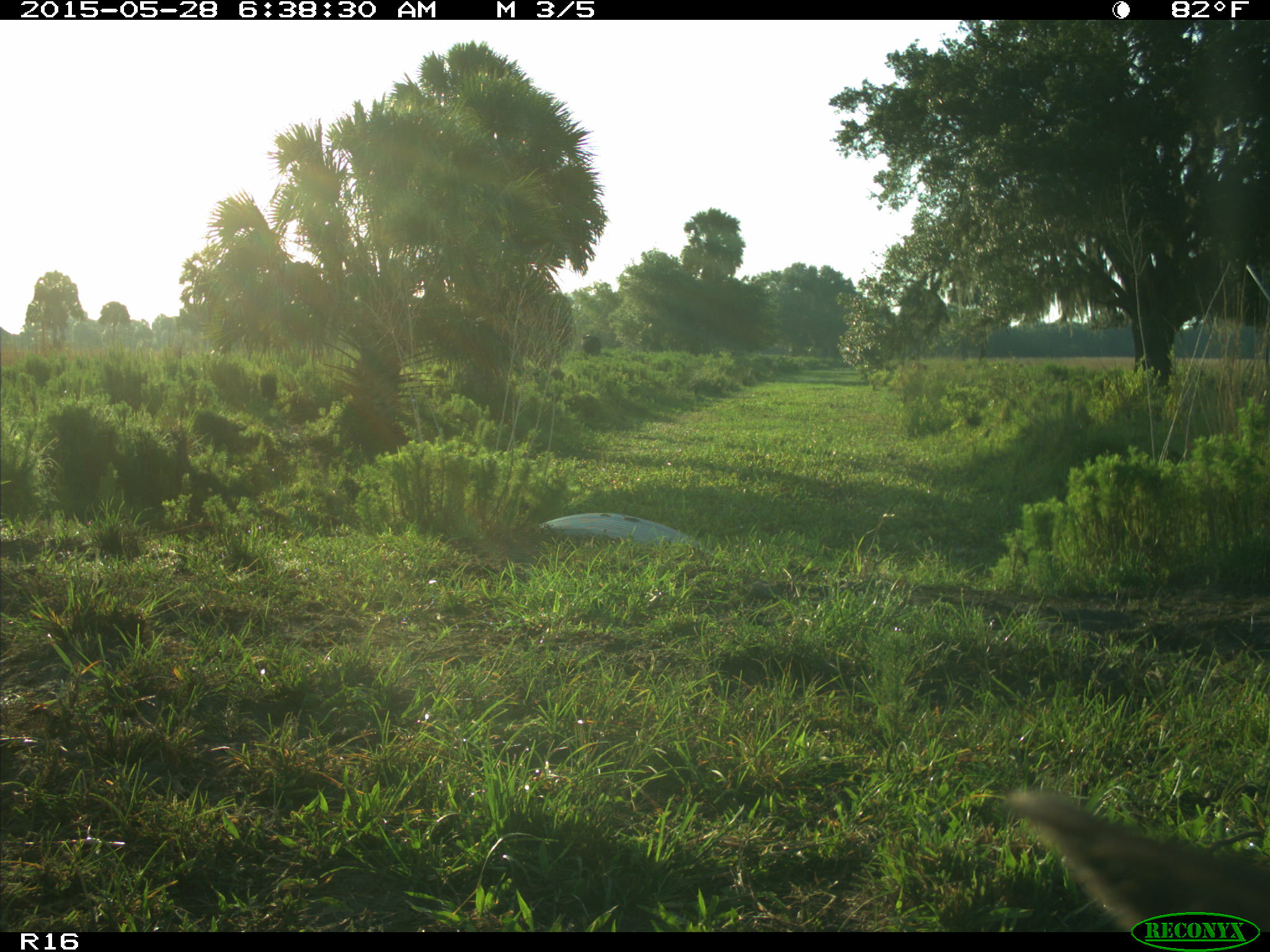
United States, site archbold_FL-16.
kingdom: Animalia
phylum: Chordata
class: Mammalia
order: Artiodactyla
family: Bovidae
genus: Bos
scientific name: Bos taurus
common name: domestic cow